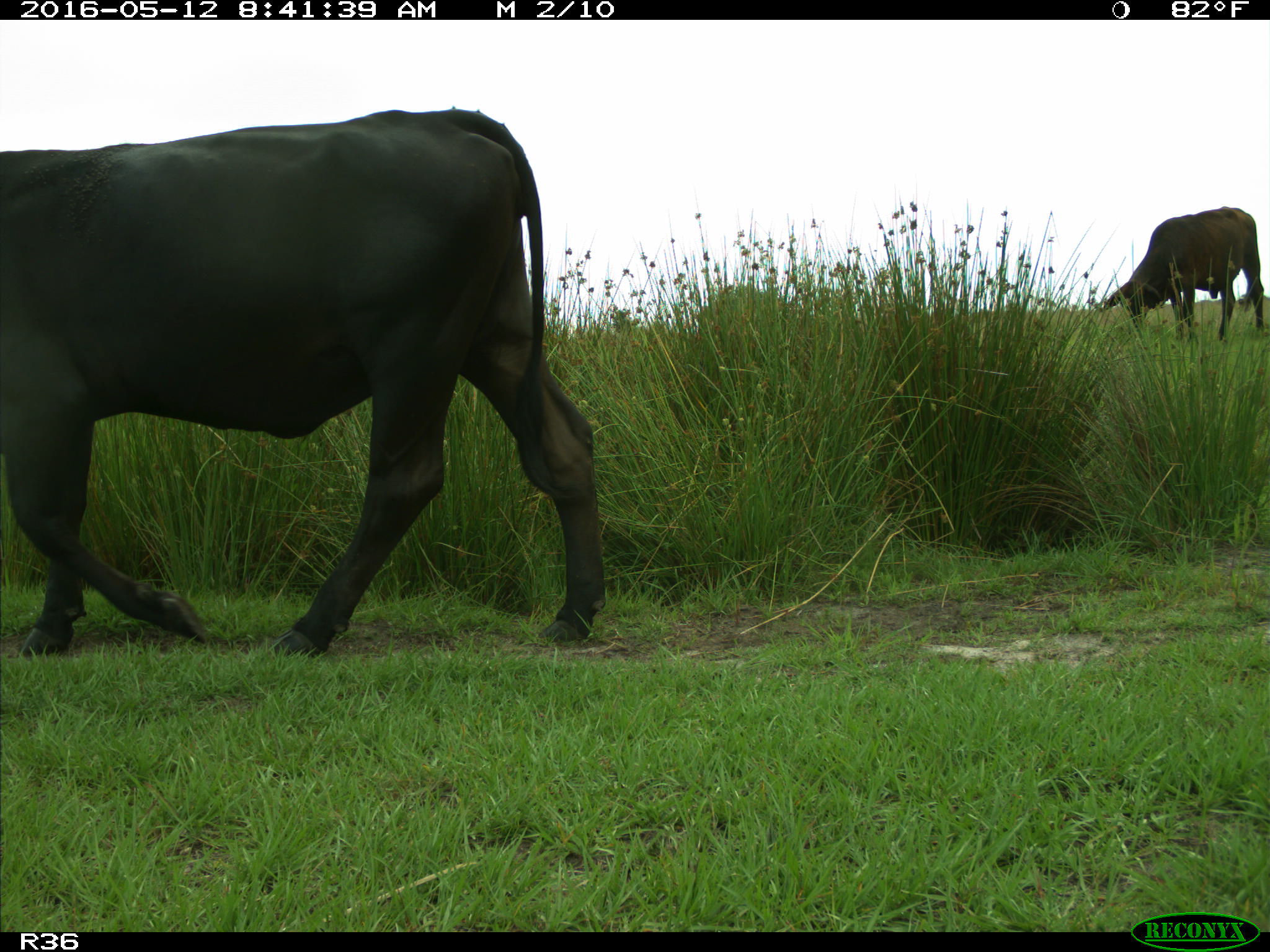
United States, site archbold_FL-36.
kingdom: Animalia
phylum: Chordata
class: Mammalia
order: Artiodactyla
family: Bovidae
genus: Bos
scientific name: Bos taurus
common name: domestic cow